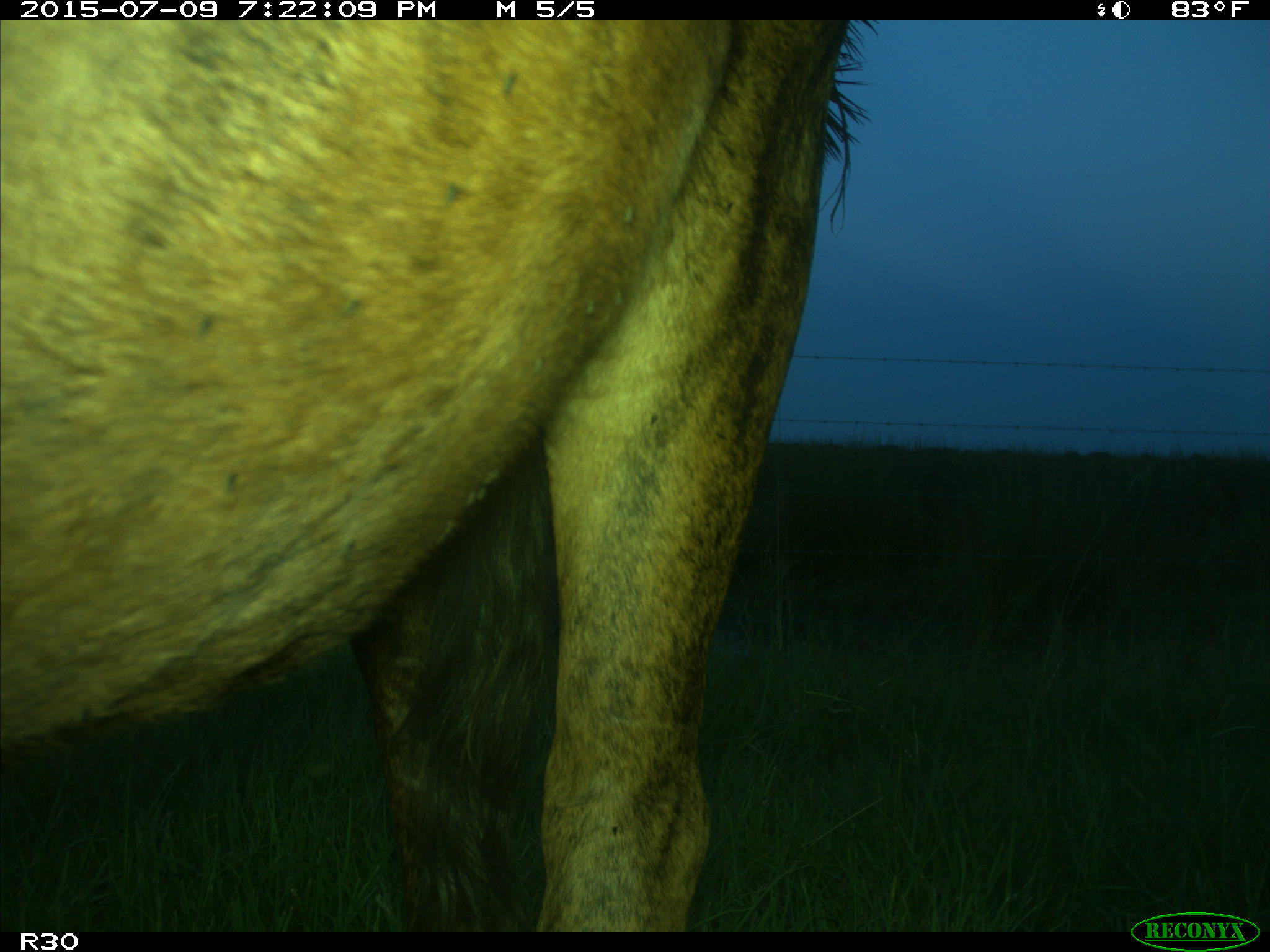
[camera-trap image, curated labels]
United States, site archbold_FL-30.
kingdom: Animalia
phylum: Chordata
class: Mammalia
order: Artiodactyla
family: Bovidae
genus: Bos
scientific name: Bos taurus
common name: domestic cow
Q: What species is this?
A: Bos taurus (domestic cow).